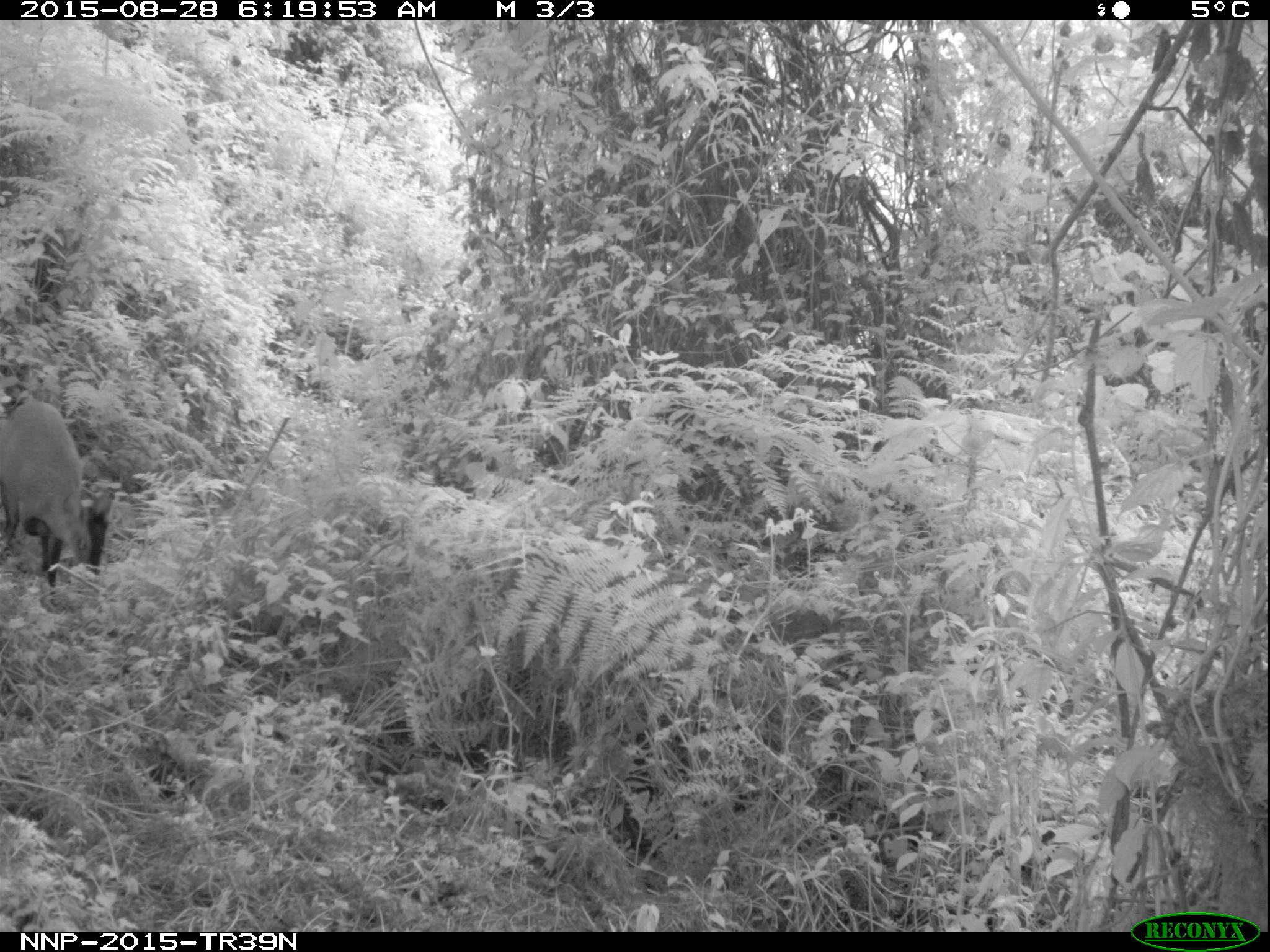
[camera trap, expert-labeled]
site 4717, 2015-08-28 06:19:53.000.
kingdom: Animalia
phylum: Chordata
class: Mammalia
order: Artiodactyla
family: Bovidae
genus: Cephalophus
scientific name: Cephalophus nigrifrons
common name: black-fronted duiker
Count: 1.